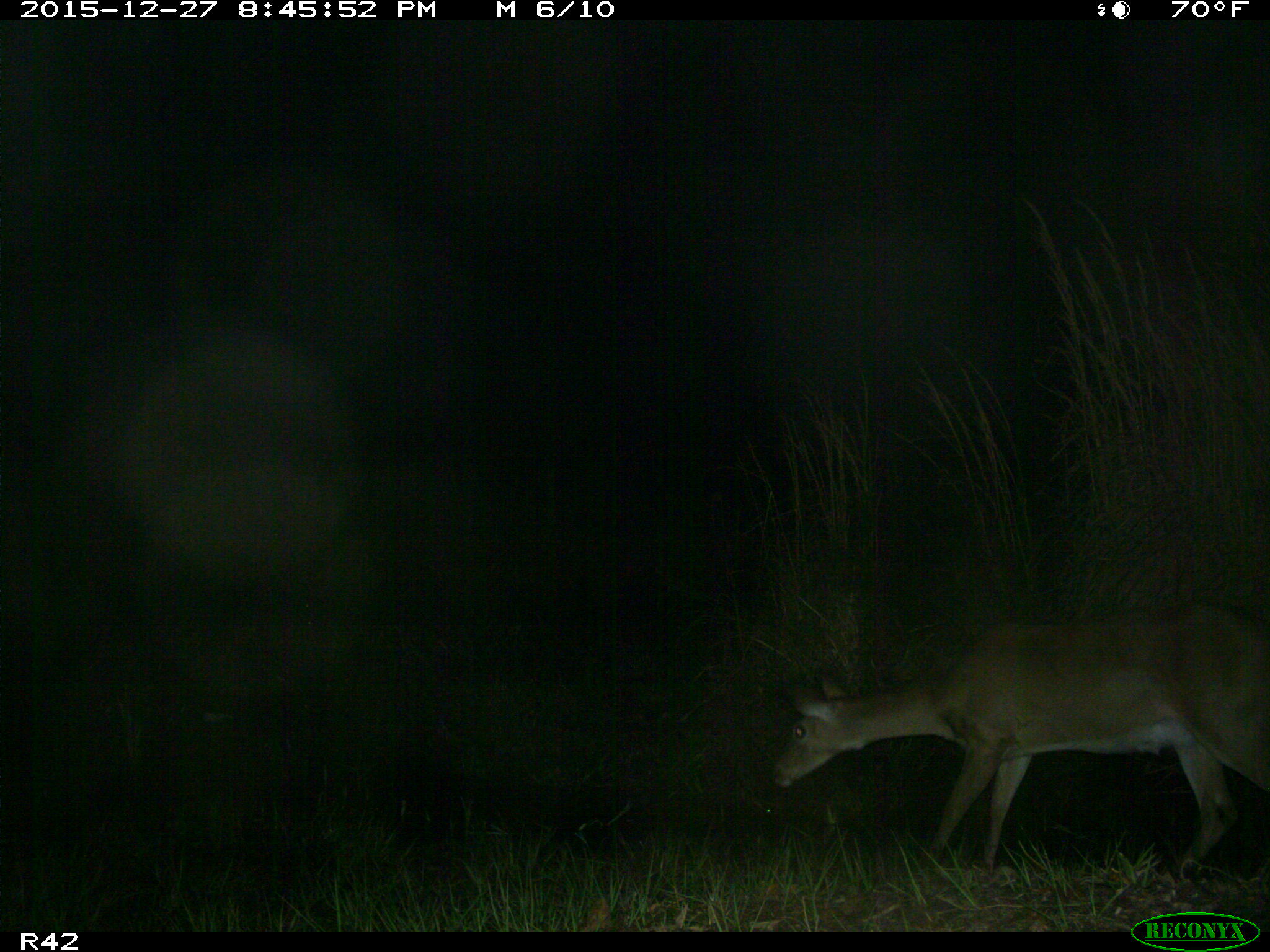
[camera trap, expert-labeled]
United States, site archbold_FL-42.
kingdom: Animalia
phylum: Chordata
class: Mammalia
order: Artiodactyla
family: Cervidae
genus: Odocoileus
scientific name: Odocoileus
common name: deer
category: unidentified deer